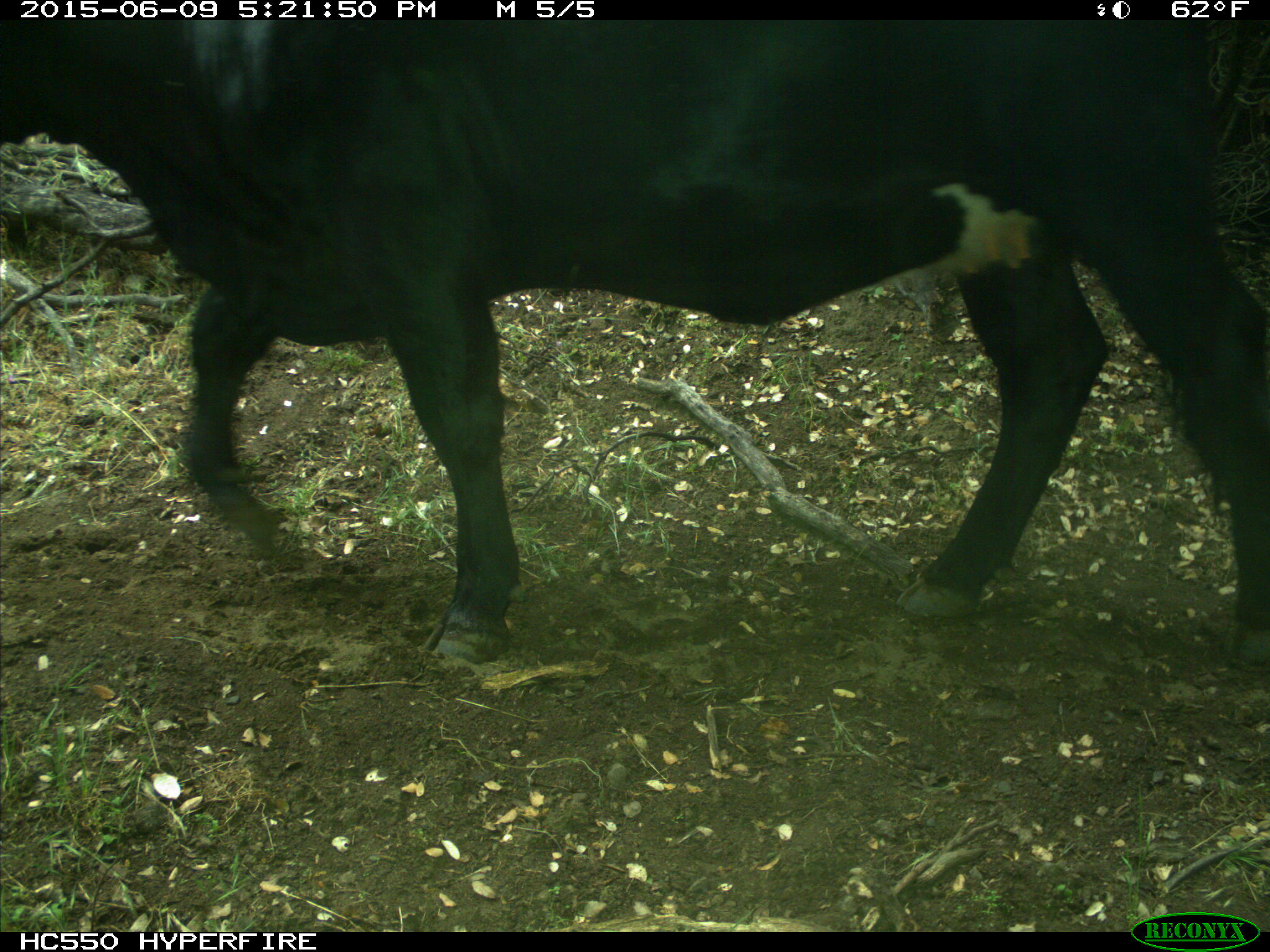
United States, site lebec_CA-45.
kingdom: Animalia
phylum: Chordata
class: Mammalia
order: Artiodactyla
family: Bovidae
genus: Bos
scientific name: Bos taurus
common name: domestic cow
Bos taurus (domestic cow).